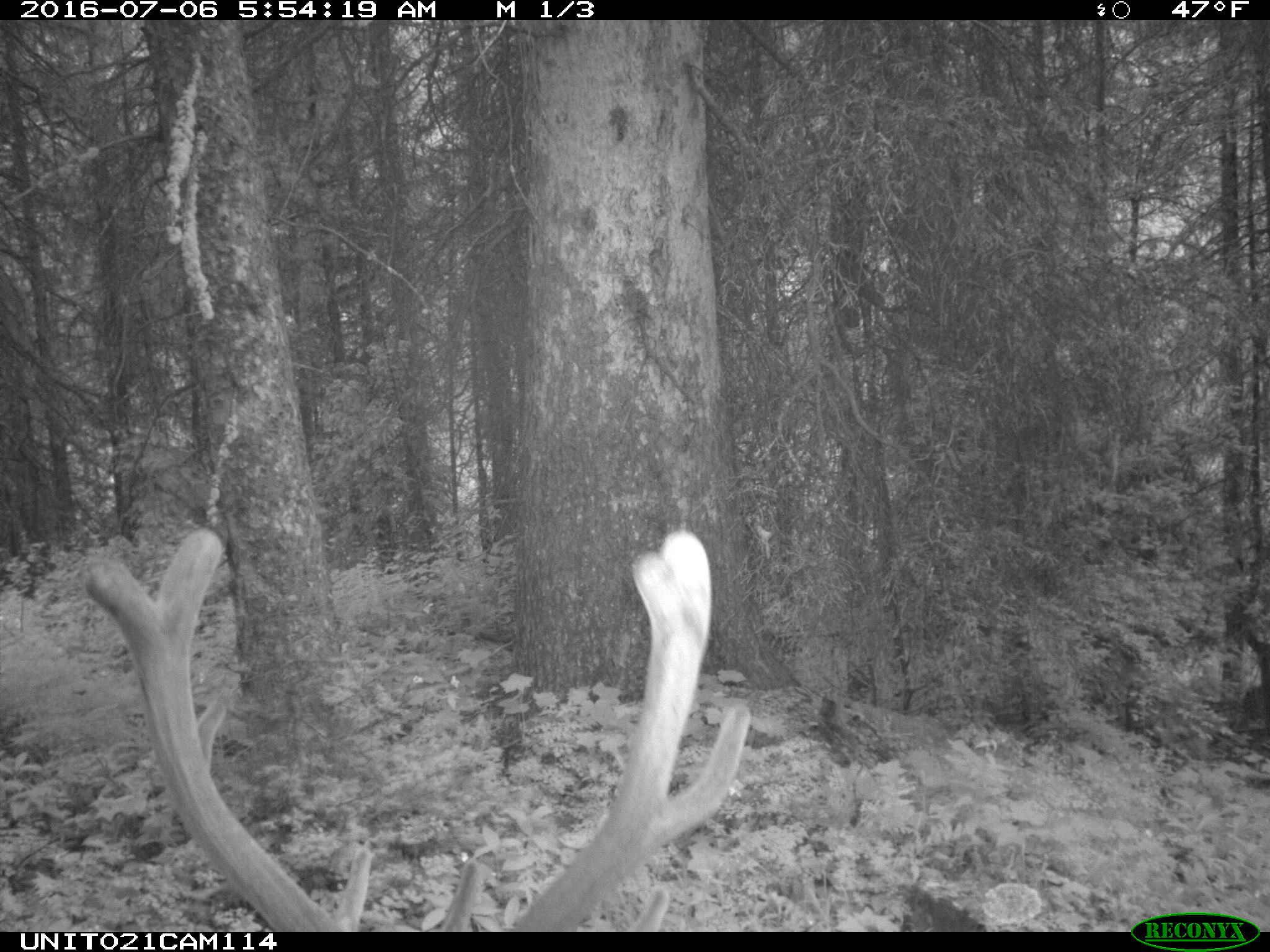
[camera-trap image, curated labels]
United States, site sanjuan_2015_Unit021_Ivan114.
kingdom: Animalia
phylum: Chordata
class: Mammalia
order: Artiodactyla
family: Cervidae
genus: Cervus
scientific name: Cervus elaphus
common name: red deer